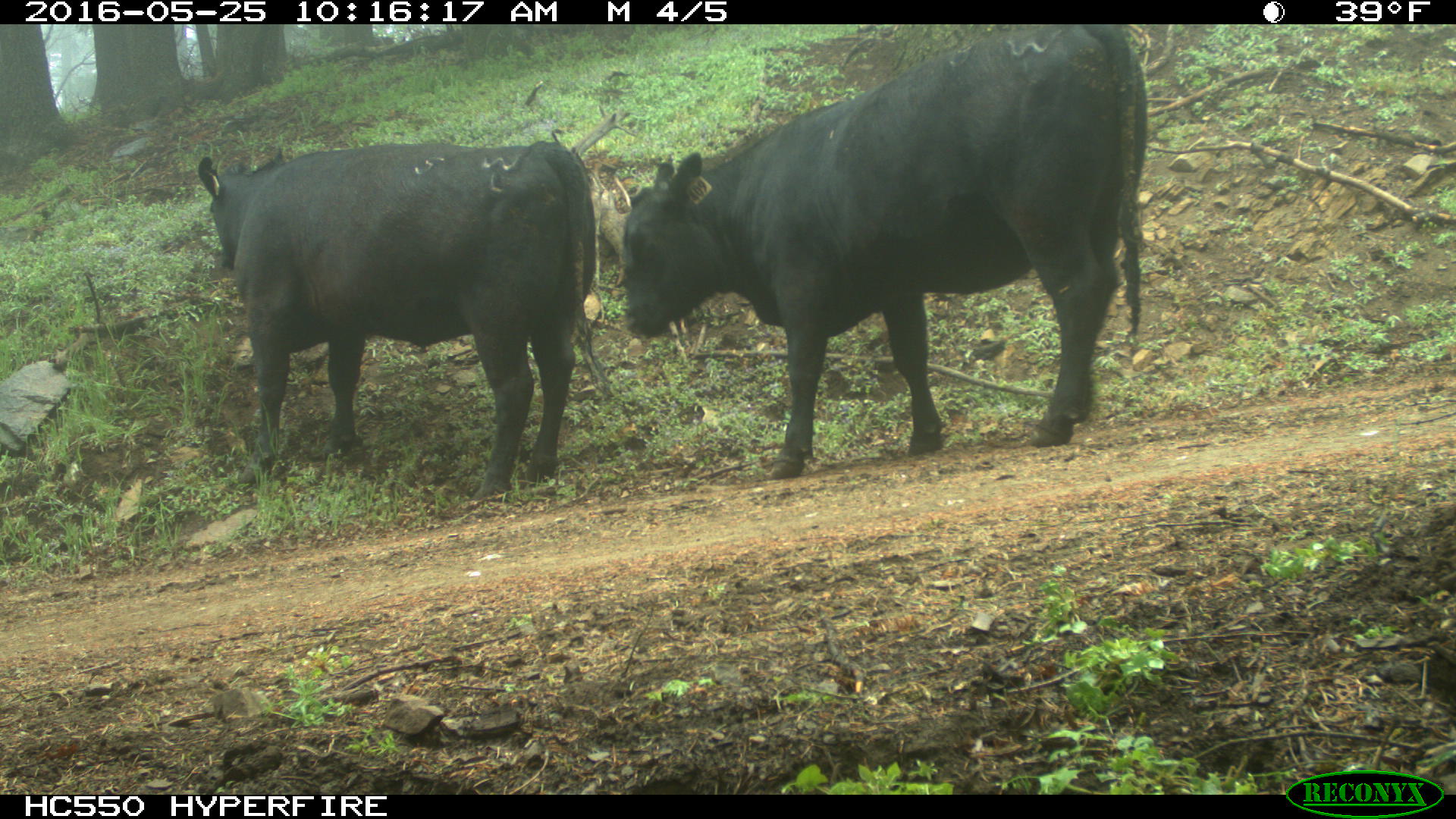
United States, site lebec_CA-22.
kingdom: Animalia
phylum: Chordata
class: Mammalia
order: Artiodactyla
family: Bovidae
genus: Bos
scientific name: Bos taurus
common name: domestic cow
Bos taurus (domestic cow).